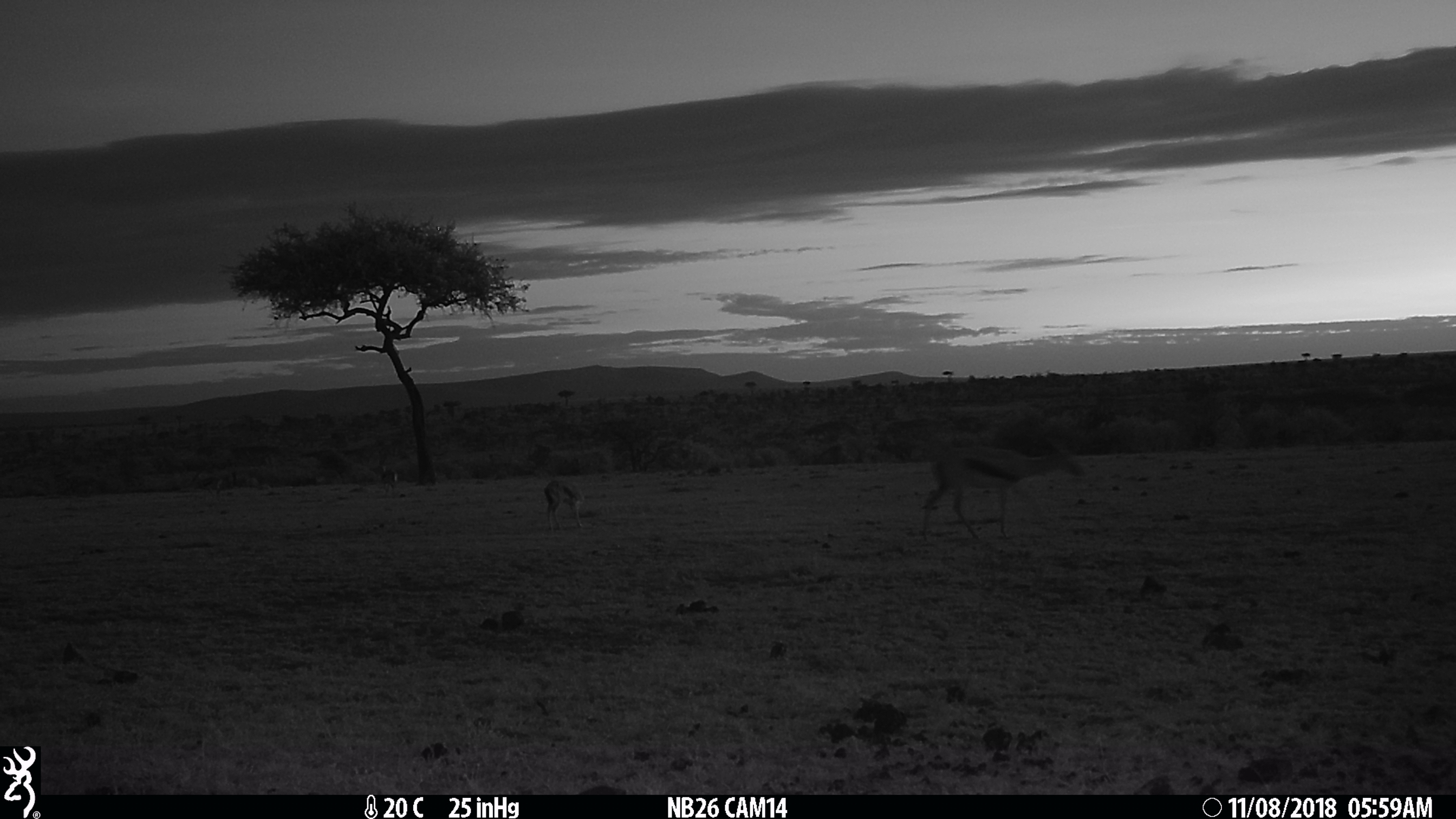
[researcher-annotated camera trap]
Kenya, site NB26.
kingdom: Animalia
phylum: Chordata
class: Mammalia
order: Artiodactyla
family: Bovidae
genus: Eudorcas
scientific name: Eudorcas thomsonii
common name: thomon's gazelle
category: gazelle thomsons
Gazelle thomsons (thomon's gazelle) (Eudorcas thomsonii).